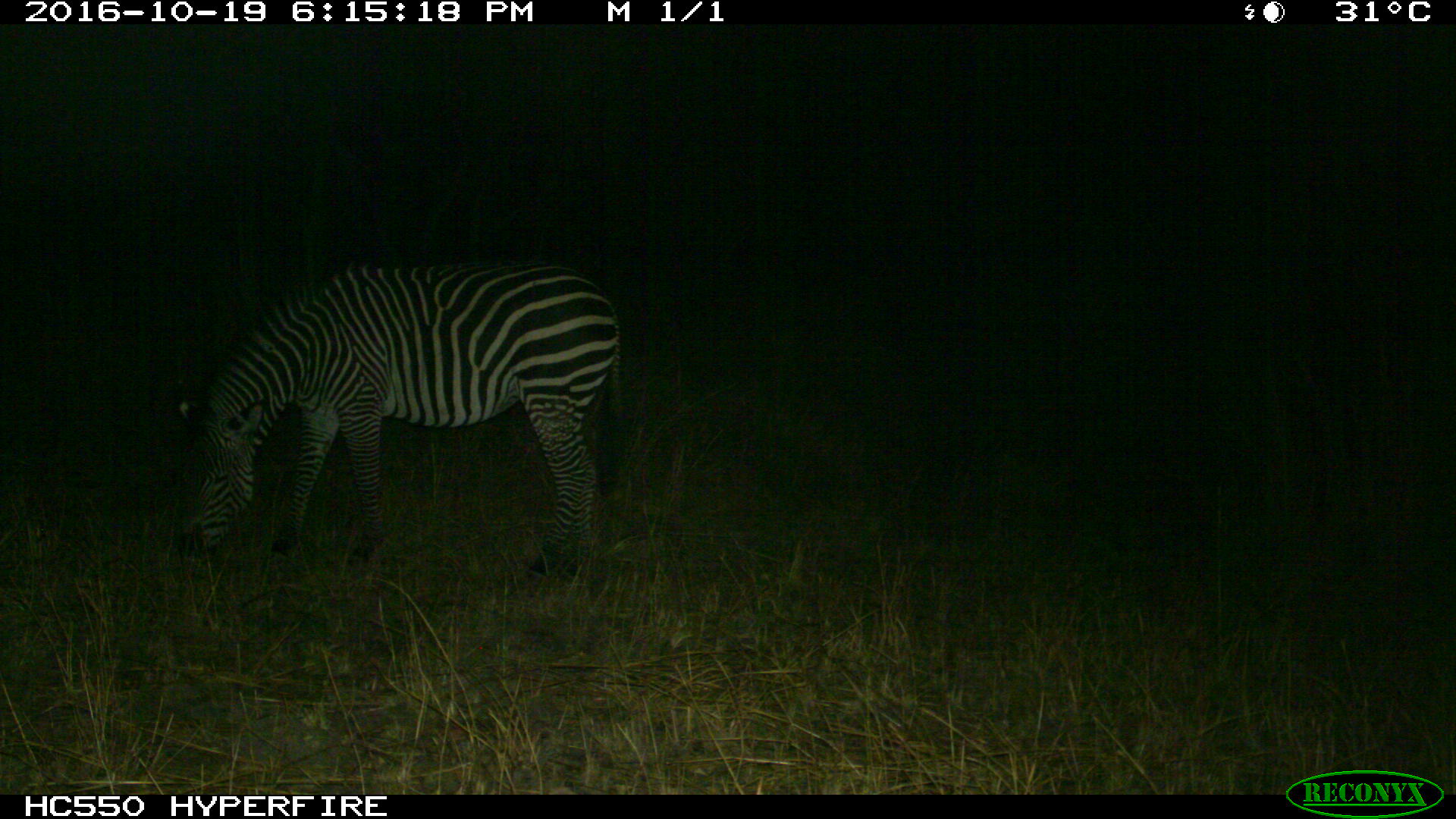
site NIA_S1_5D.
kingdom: Animalia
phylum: Chordata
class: Mammalia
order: Perissodactyla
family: Equidae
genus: Equus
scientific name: Equus quagga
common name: plains zebra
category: zebraplains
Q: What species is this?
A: Zebraplains (plains zebra) (Equus quagga).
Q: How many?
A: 1.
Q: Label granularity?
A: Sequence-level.